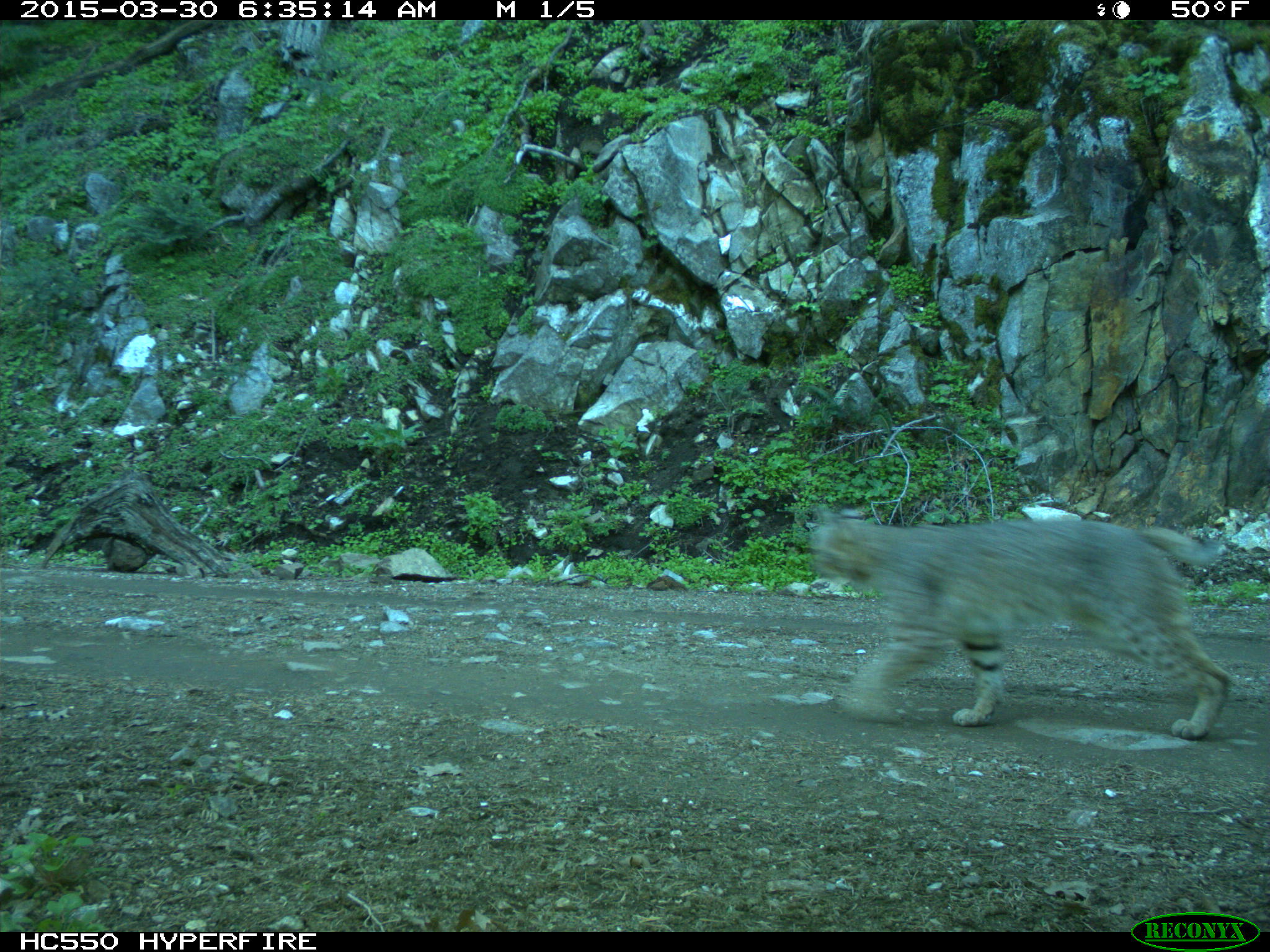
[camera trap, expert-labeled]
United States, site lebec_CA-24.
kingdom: Animalia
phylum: Chordata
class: Mammalia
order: Carnivora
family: Felidae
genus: Lynx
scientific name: Lynx rufus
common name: bobcat